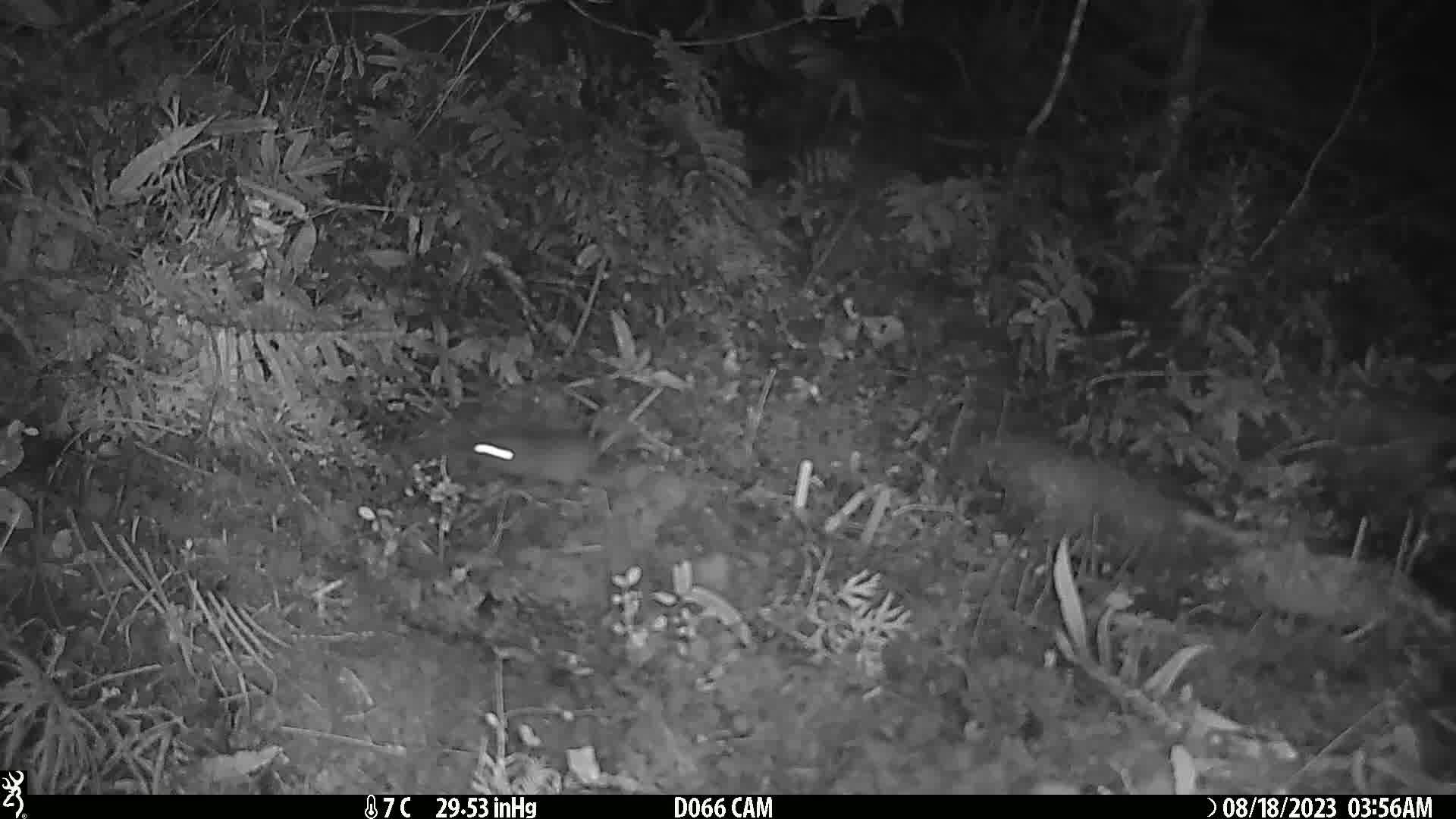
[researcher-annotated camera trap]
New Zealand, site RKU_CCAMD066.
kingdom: Animalia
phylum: Chordata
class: Mammalia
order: Rodentia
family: Muridae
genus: Rattus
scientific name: Rattus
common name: rat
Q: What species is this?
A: Rat (Rattus).